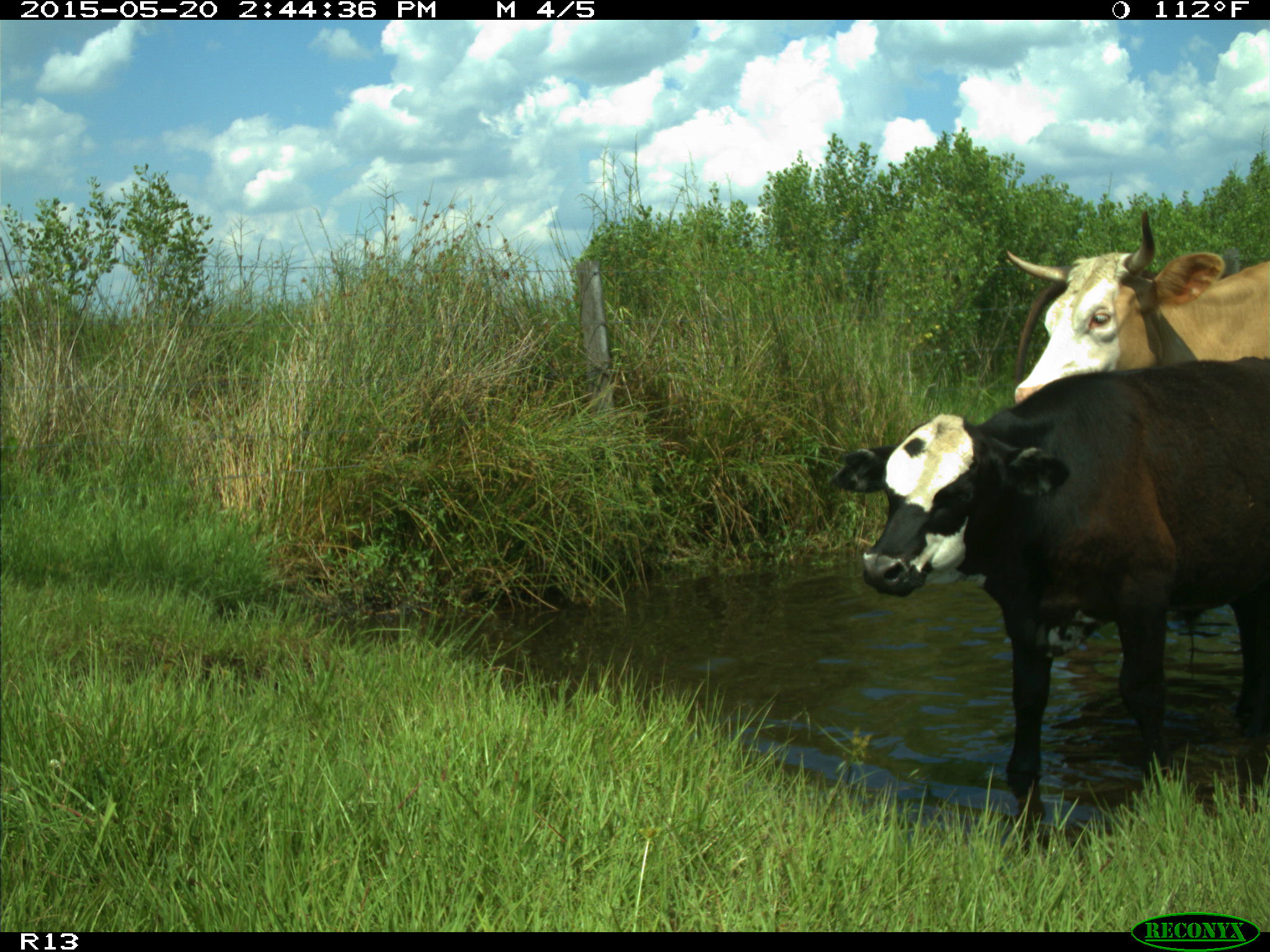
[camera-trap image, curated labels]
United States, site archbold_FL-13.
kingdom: Animalia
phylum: Chordata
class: Mammalia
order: Artiodactyla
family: Bovidae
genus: Bos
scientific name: Bos taurus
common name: domestic cow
Bos taurus (domestic cow).